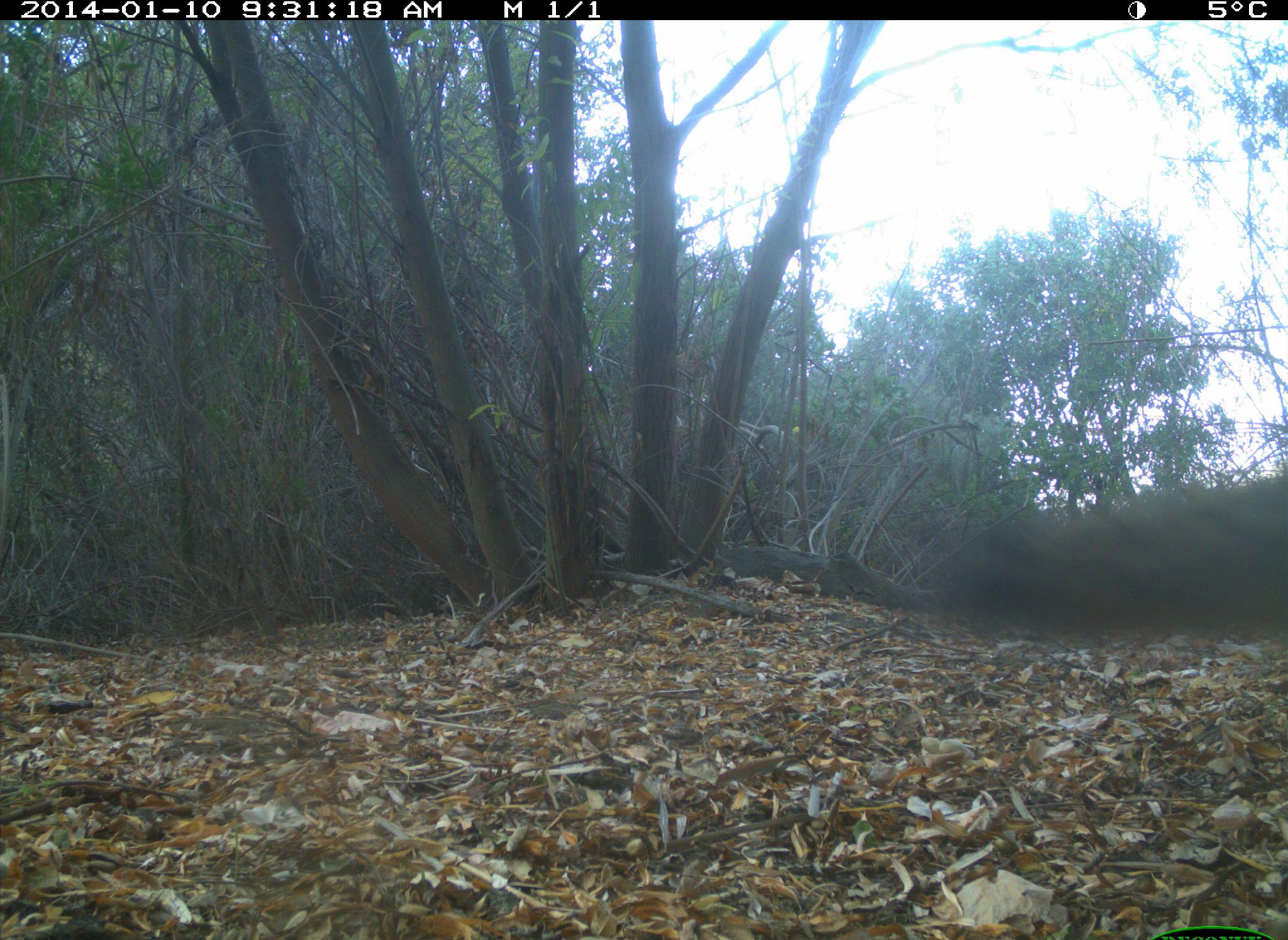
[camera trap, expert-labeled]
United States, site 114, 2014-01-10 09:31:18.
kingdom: Animalia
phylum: Chordata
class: Mammalia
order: Carnivora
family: Canidae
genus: Canis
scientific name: Canis latrans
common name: coyote